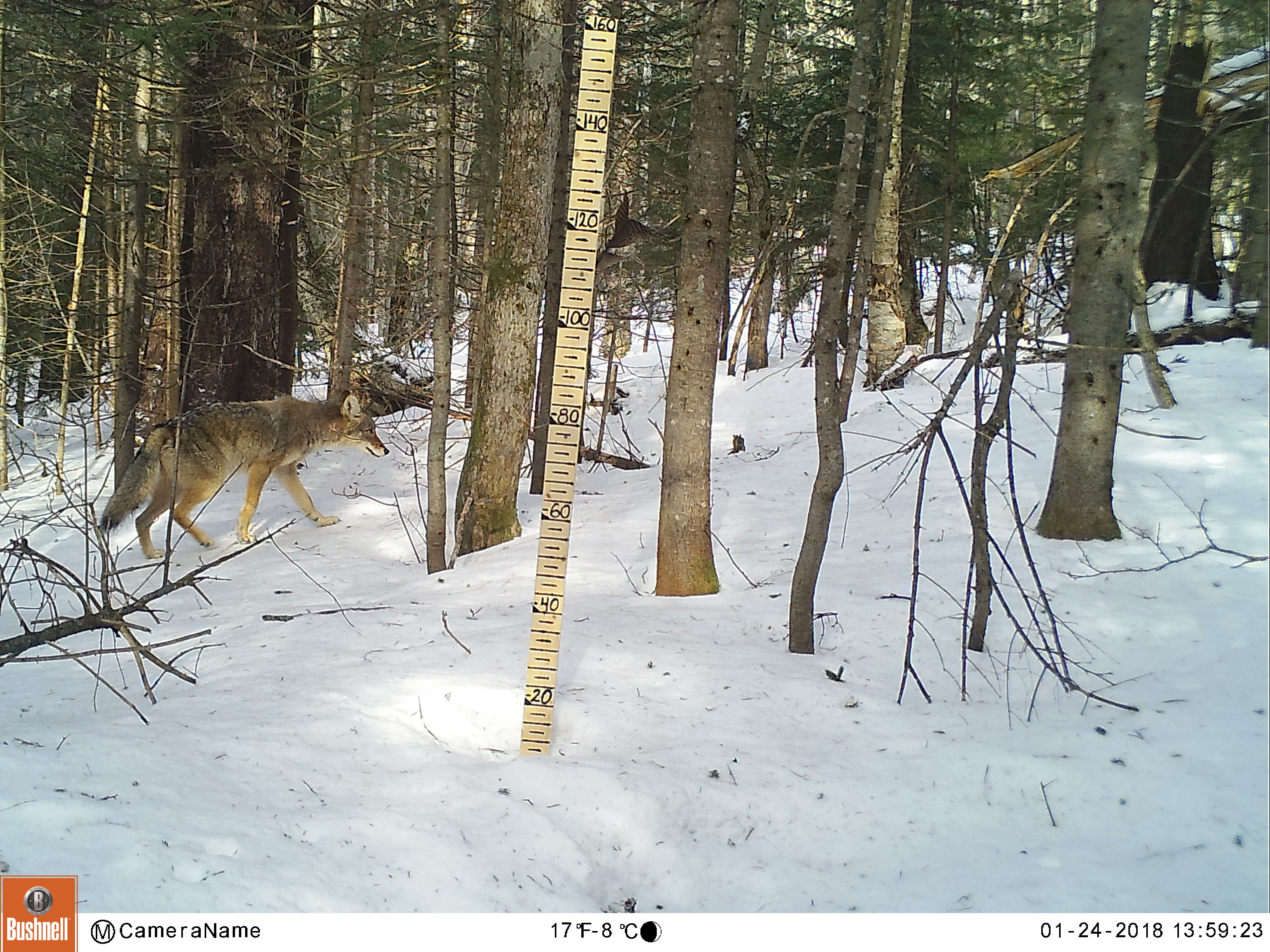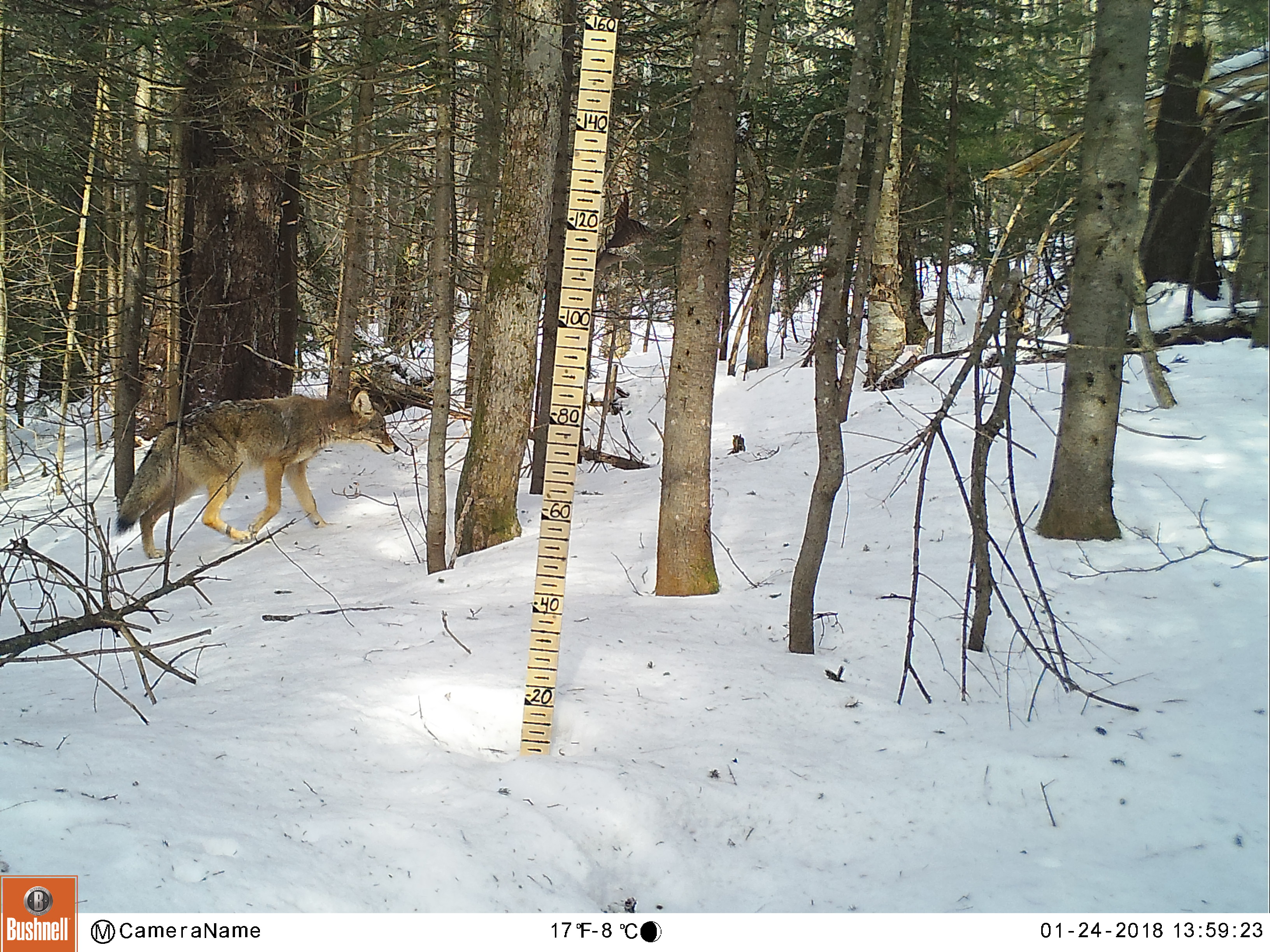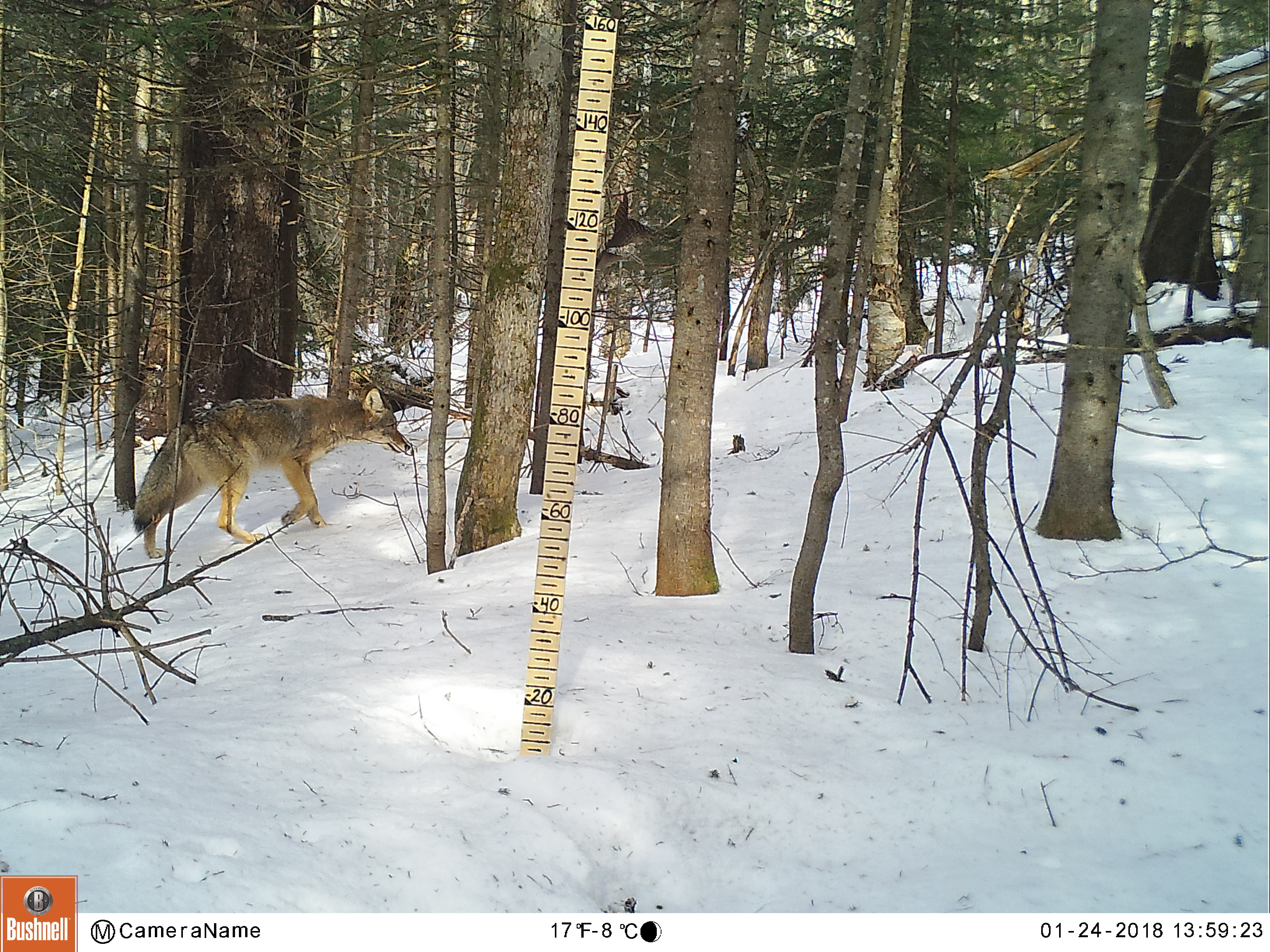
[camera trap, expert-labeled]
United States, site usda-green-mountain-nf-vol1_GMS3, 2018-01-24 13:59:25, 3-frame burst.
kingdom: Animalia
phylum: Chordata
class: Mammalia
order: Carnivora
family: Canidae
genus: Canis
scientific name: Canis latrans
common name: coyote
Coyote (Canis latrans).